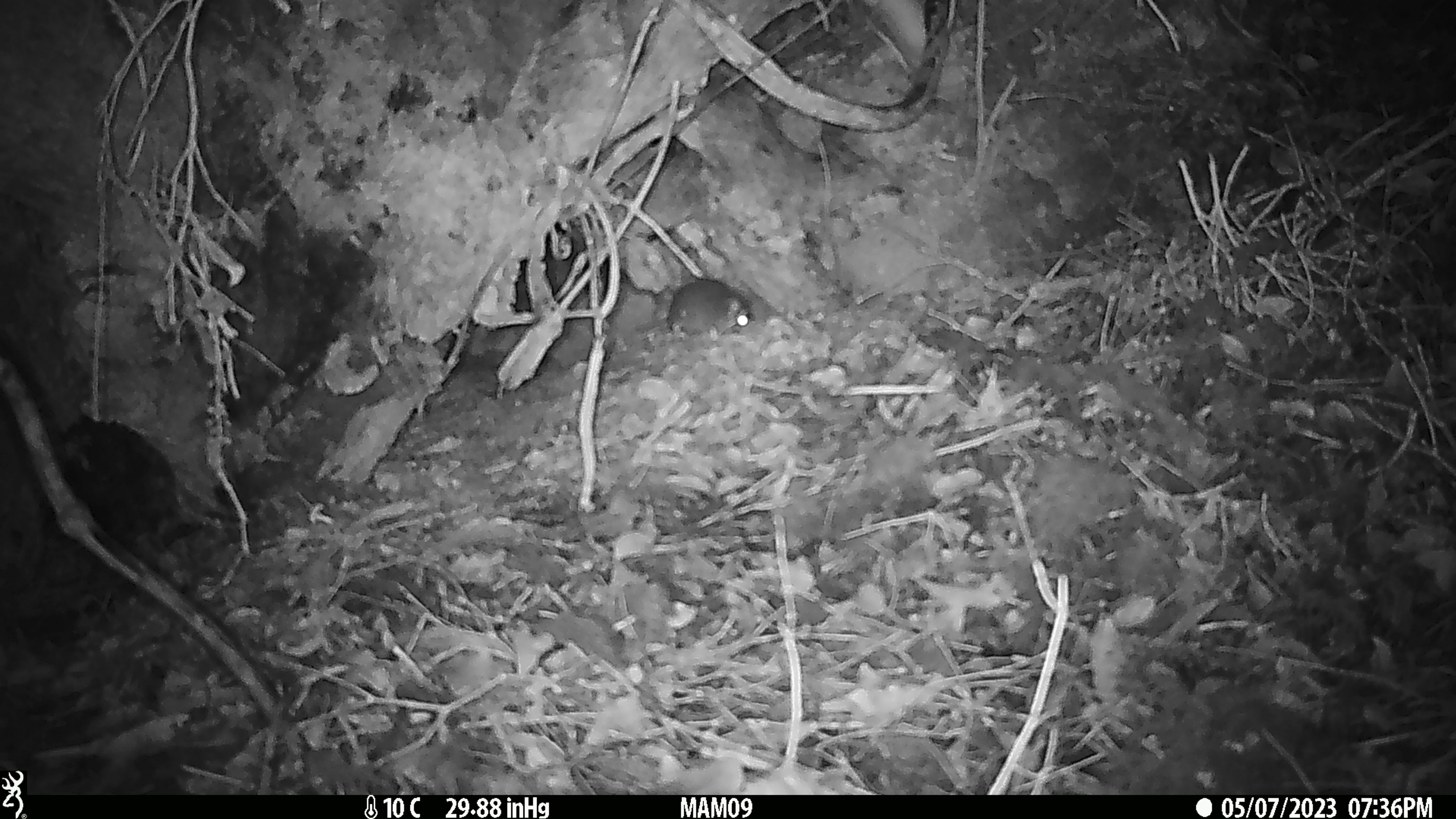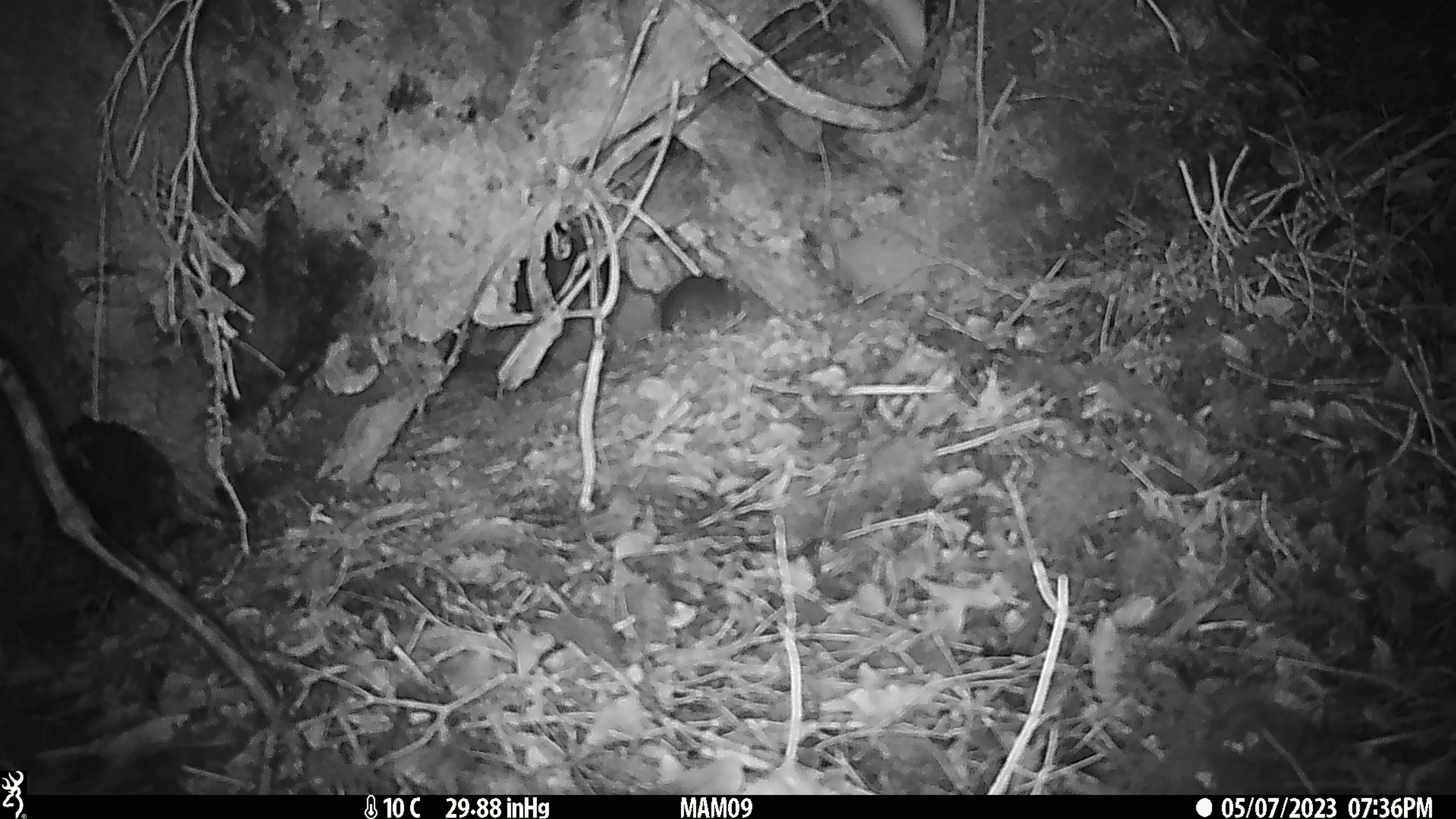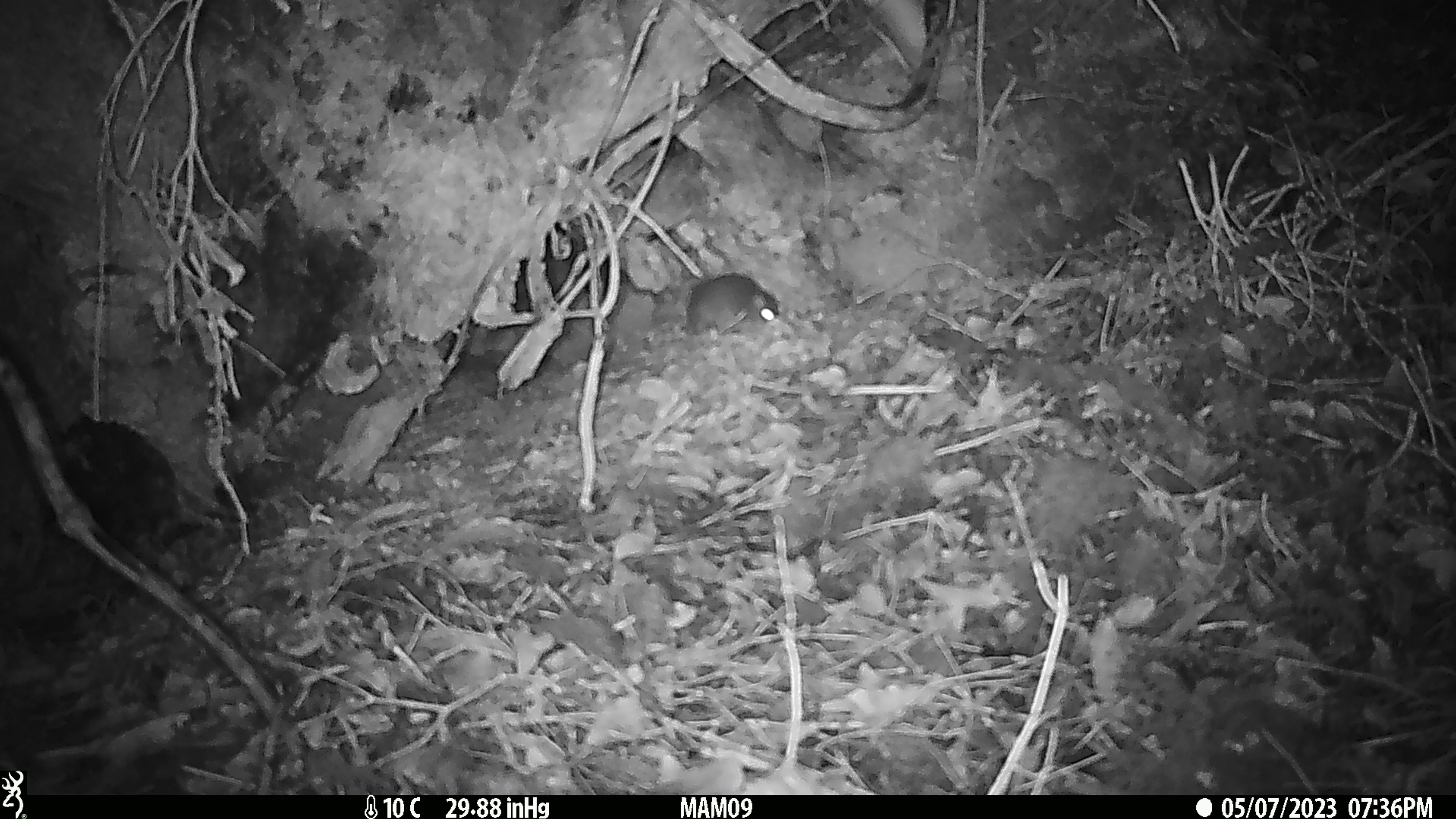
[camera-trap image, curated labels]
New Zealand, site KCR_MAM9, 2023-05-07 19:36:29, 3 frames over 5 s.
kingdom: Animalia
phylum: Chordata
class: Mammalia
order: Rodentia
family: Muridae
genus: Rattus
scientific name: Rattus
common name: rat